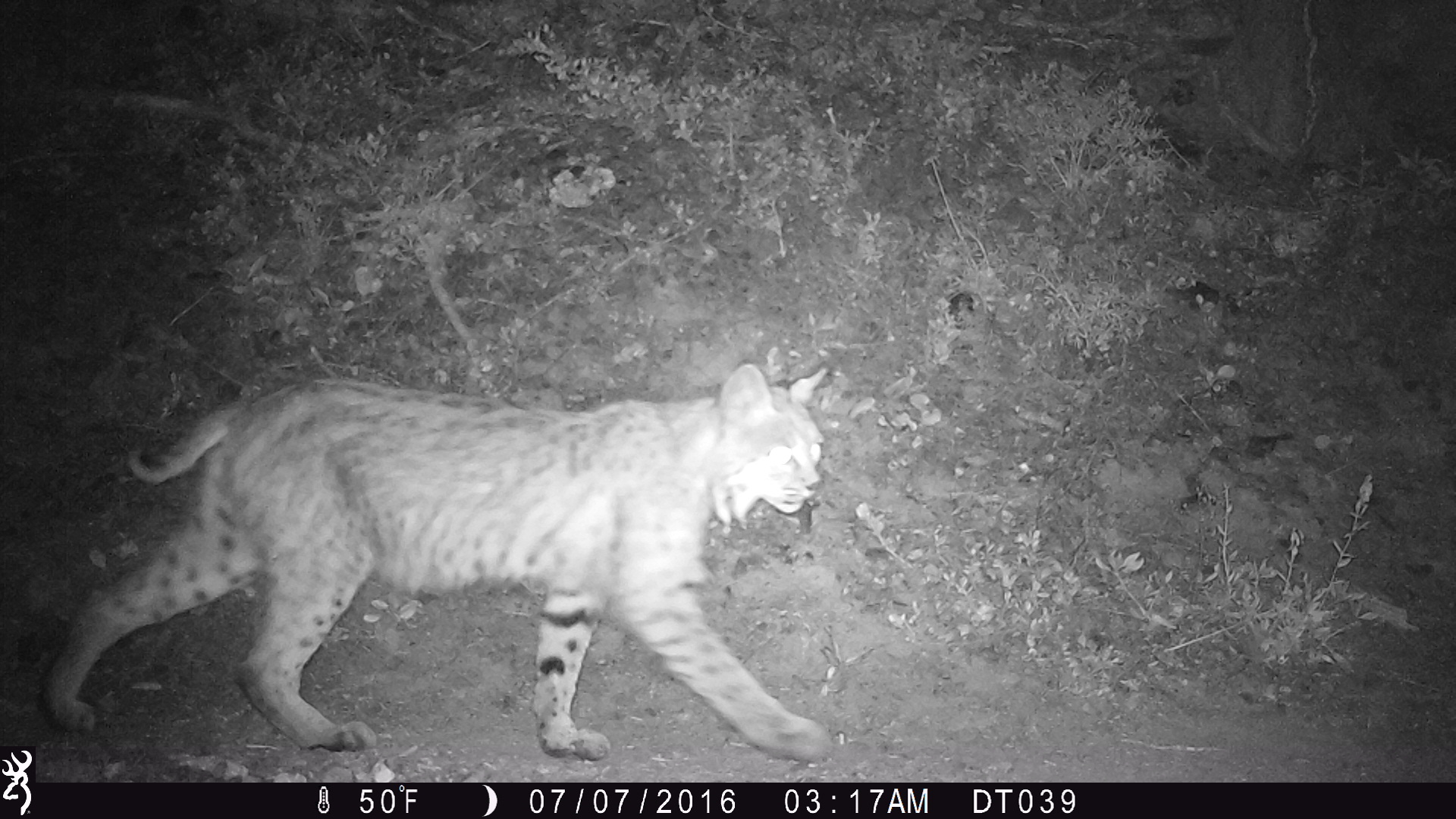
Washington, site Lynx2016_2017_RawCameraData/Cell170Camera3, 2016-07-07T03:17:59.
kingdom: Animalia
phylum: Chordata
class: Mammalia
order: Carnivora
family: Felidae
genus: Lynx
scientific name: Lynx rufus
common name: bobcat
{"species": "Lynx rufus (bobcat)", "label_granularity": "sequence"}